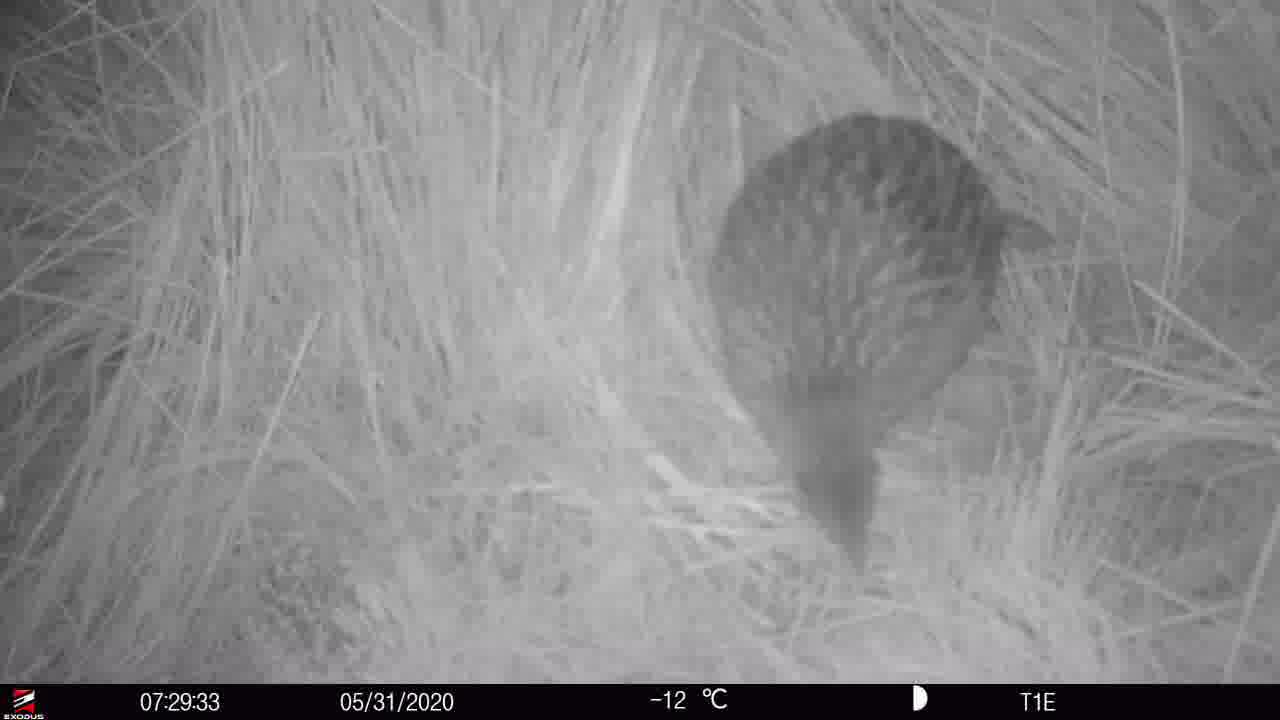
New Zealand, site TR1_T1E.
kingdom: Animalia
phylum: Chordata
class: Aves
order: Gruiformes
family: Rallidae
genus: Gallirallus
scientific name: Gallirallus australis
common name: weka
Weka (Gallirallus australis).